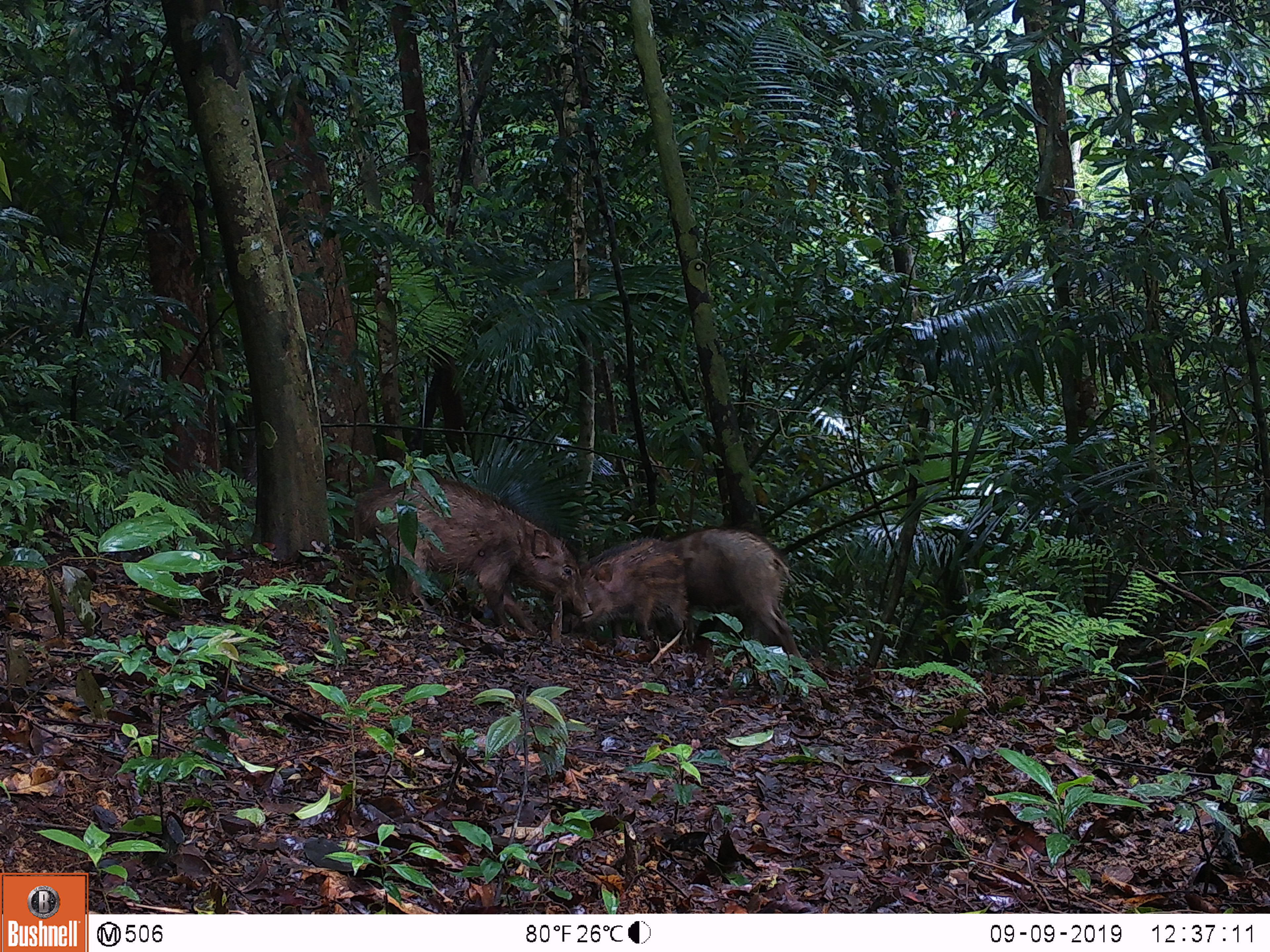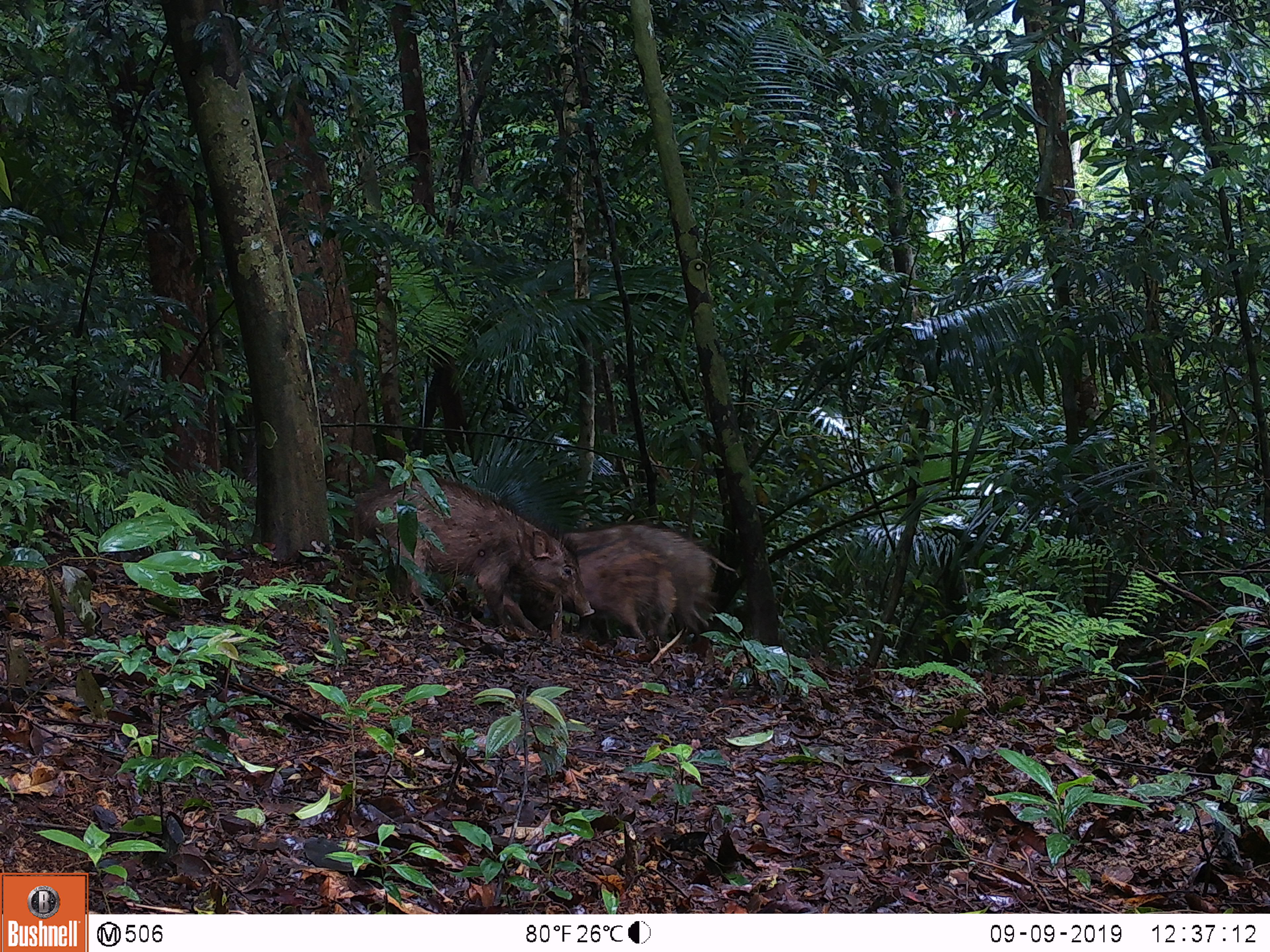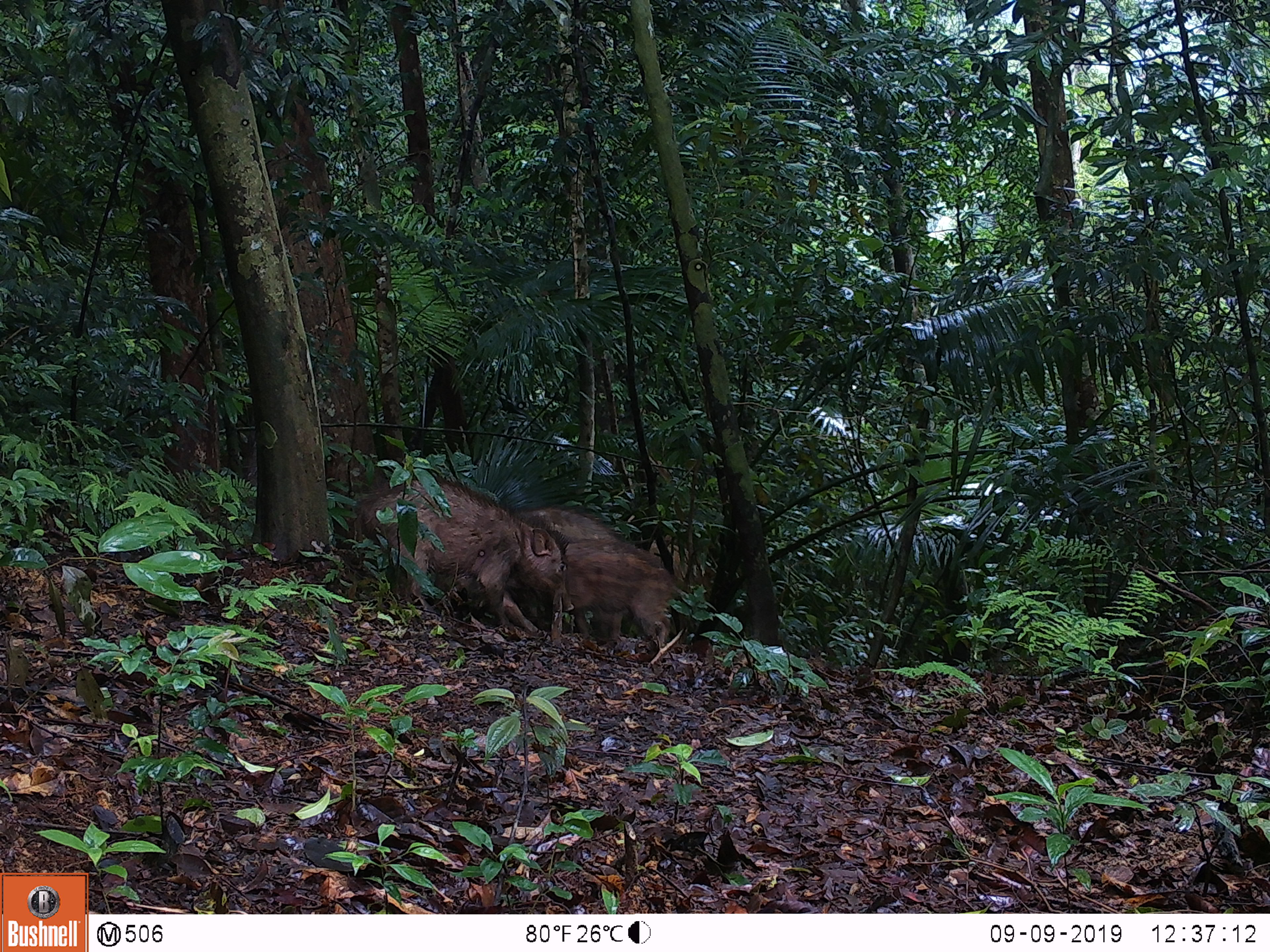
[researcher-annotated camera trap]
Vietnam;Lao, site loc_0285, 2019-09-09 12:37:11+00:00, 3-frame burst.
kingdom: Animalia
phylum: Chordata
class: Mammalia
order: Artiodactyla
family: Suidae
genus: Sus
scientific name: Sus scrofa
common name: eurasian wild pig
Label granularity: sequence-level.